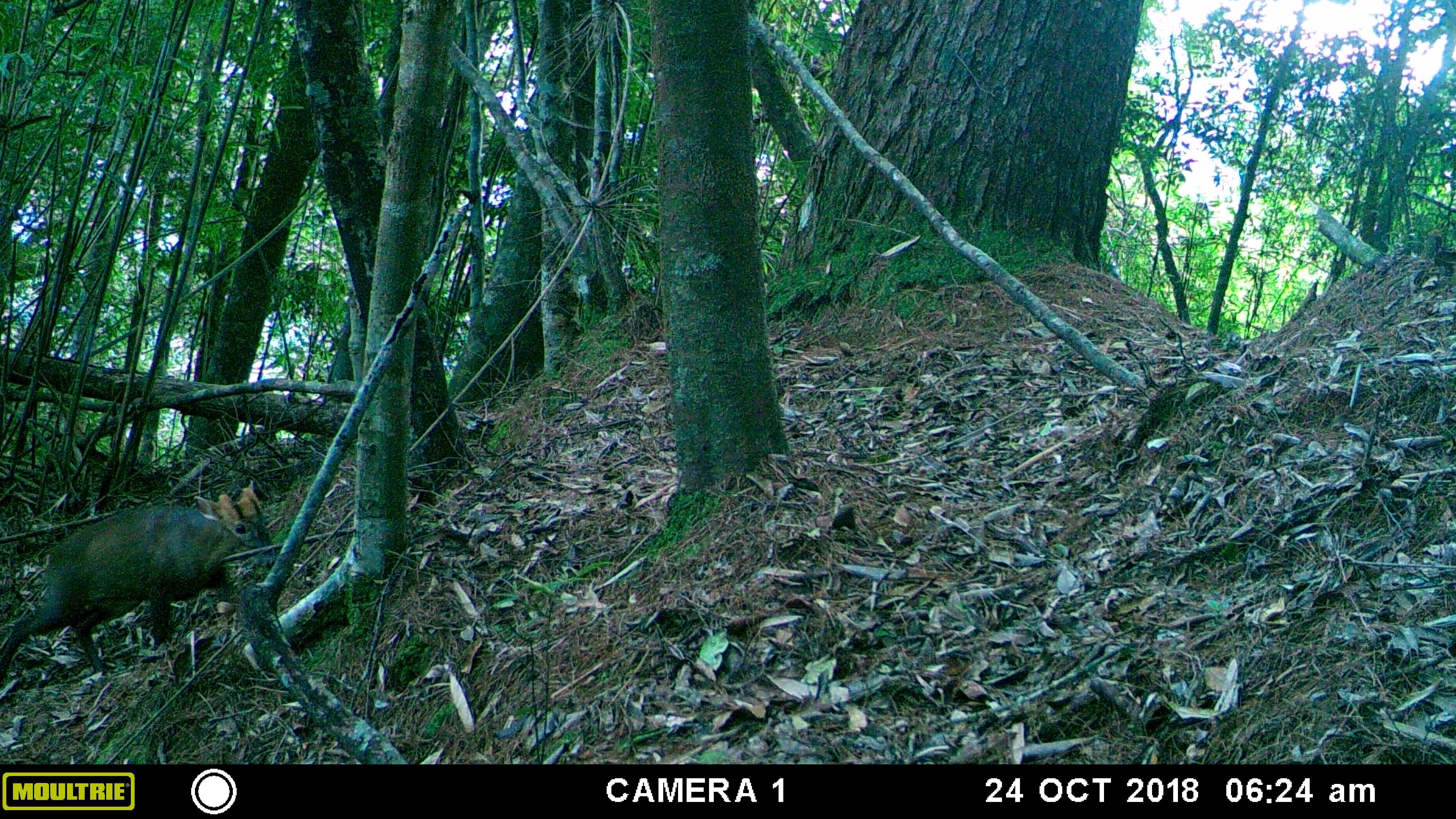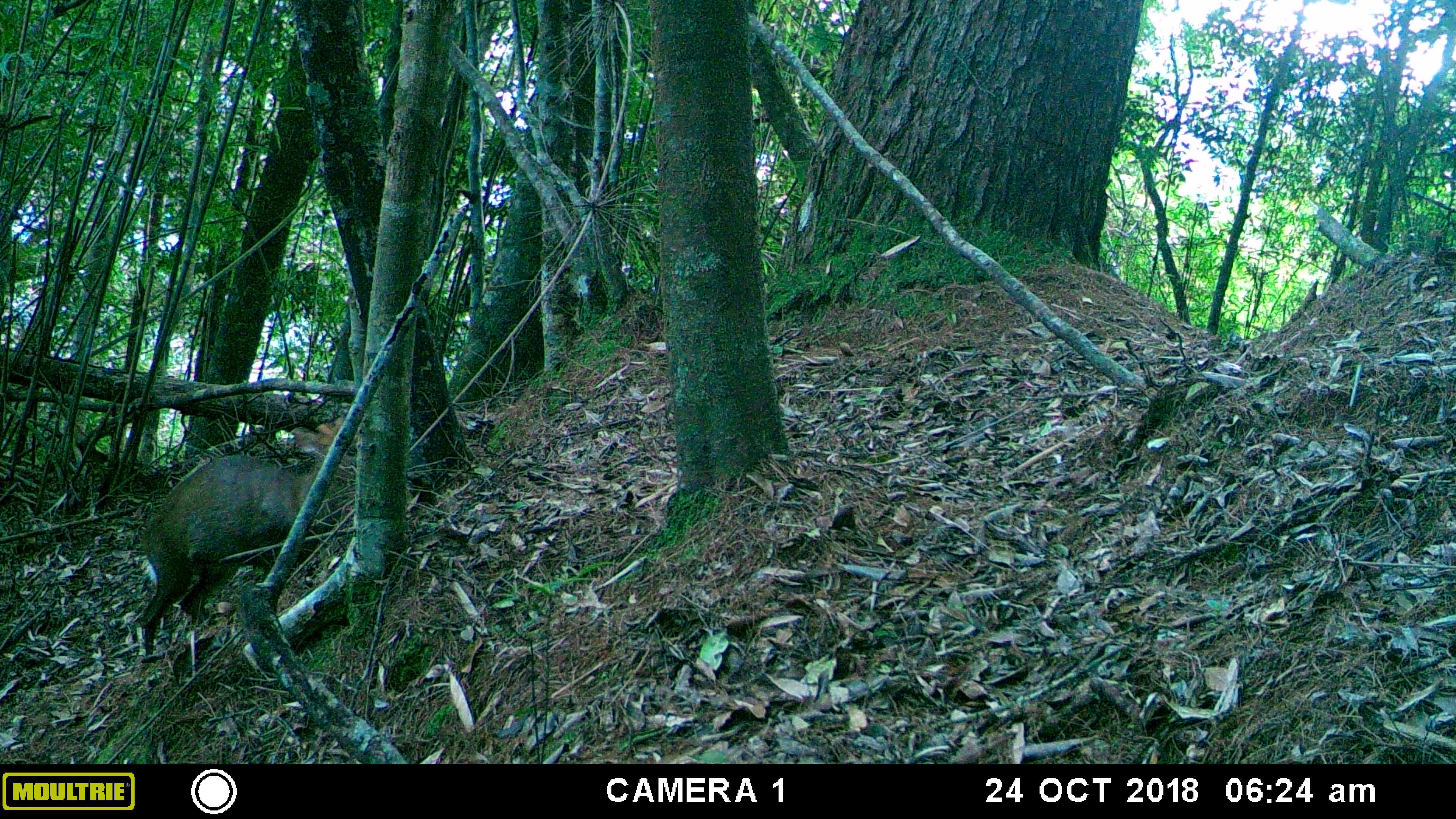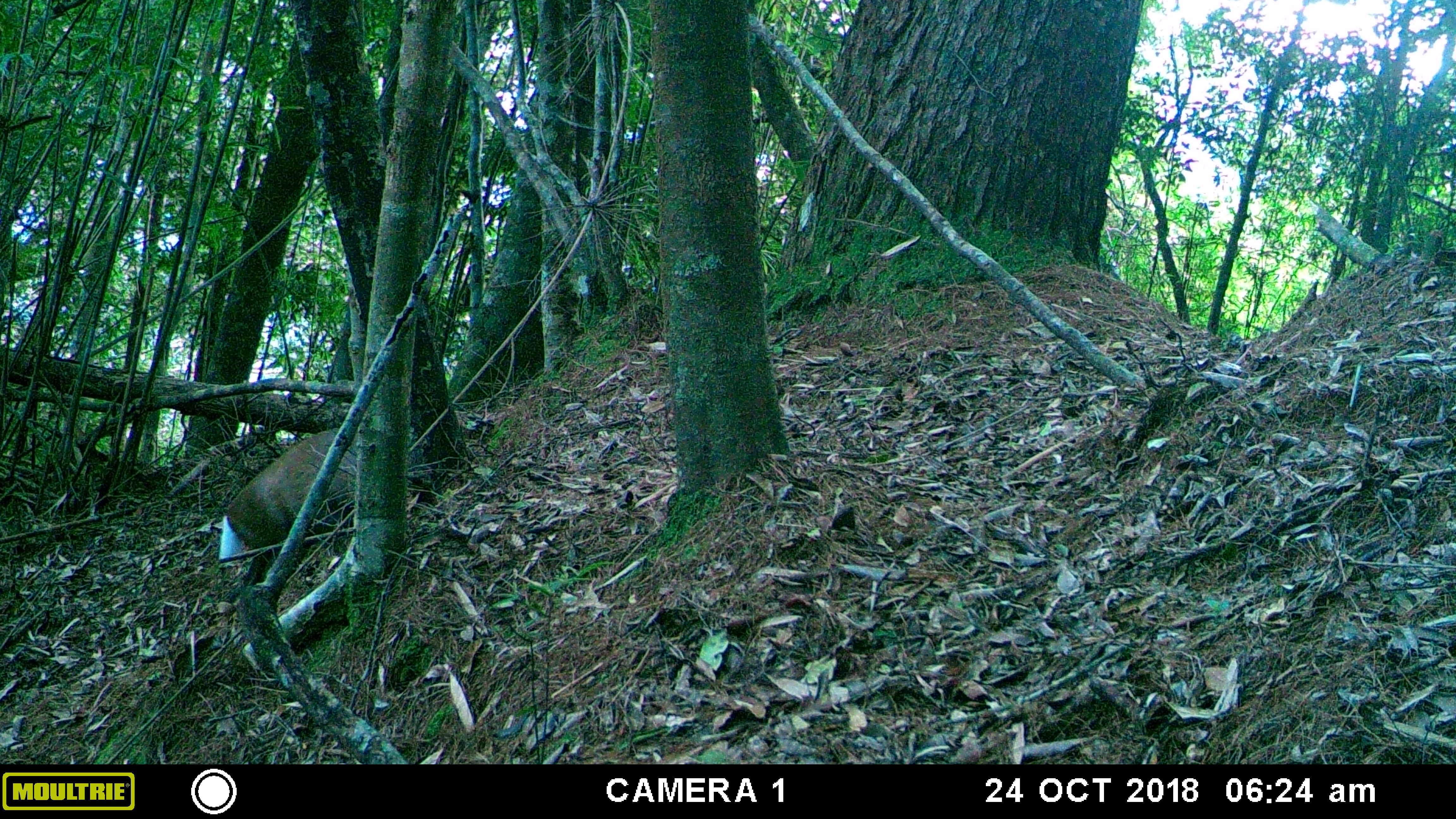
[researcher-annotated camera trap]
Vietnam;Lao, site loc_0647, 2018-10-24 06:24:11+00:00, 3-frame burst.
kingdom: Animalia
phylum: Chordata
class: Mammalia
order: Artiodactyla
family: Cervidae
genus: Muntiacus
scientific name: Muntiacus rooseveltorum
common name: roosevelt's muntjac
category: roosevelts muntjac group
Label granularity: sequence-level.